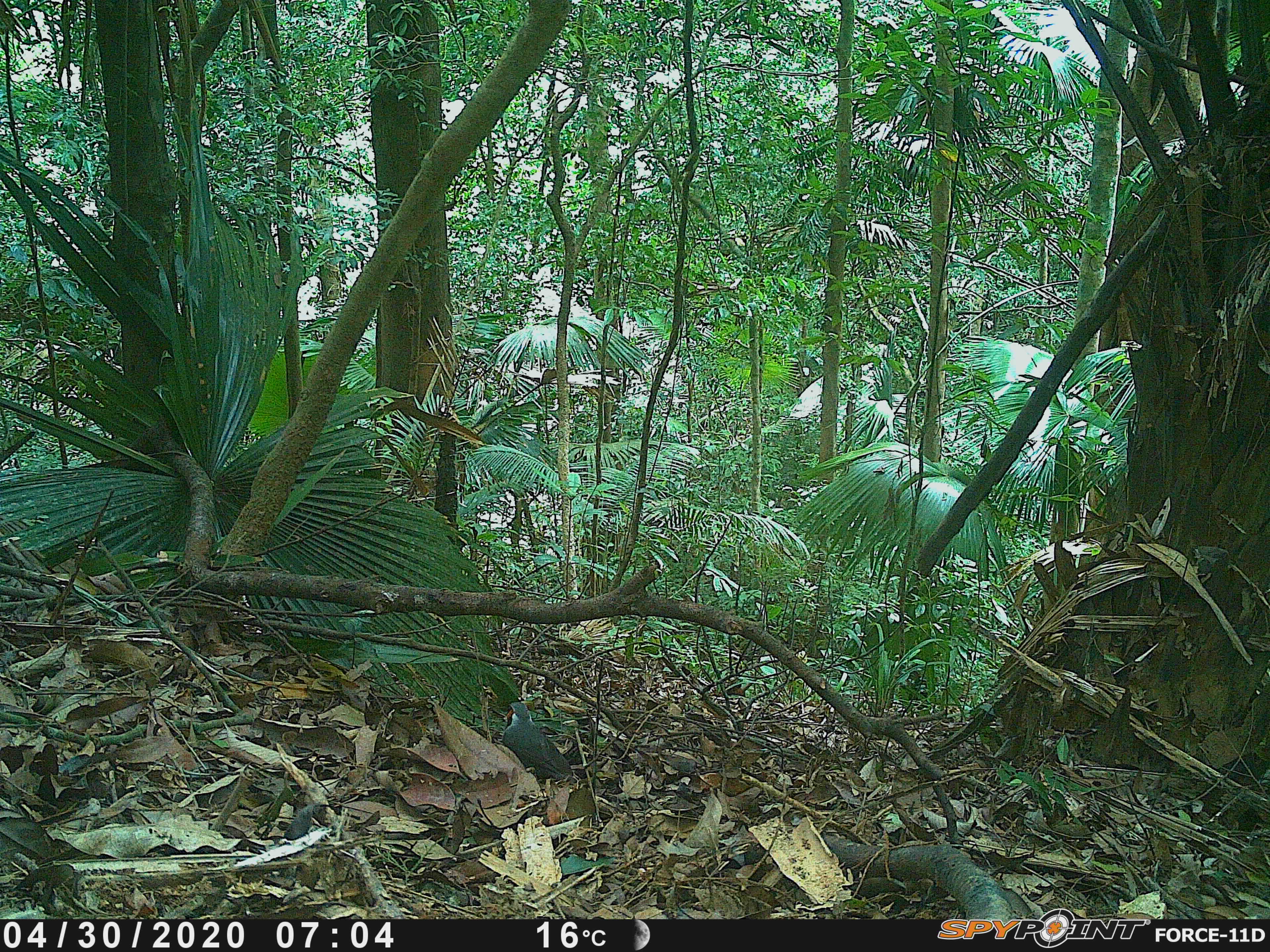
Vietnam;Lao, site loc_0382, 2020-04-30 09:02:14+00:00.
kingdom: Animalia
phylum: Chordata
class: Aves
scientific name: Aves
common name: bird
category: unidentified bird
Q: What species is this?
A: Unidentified bird (bird) (Aves).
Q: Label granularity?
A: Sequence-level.